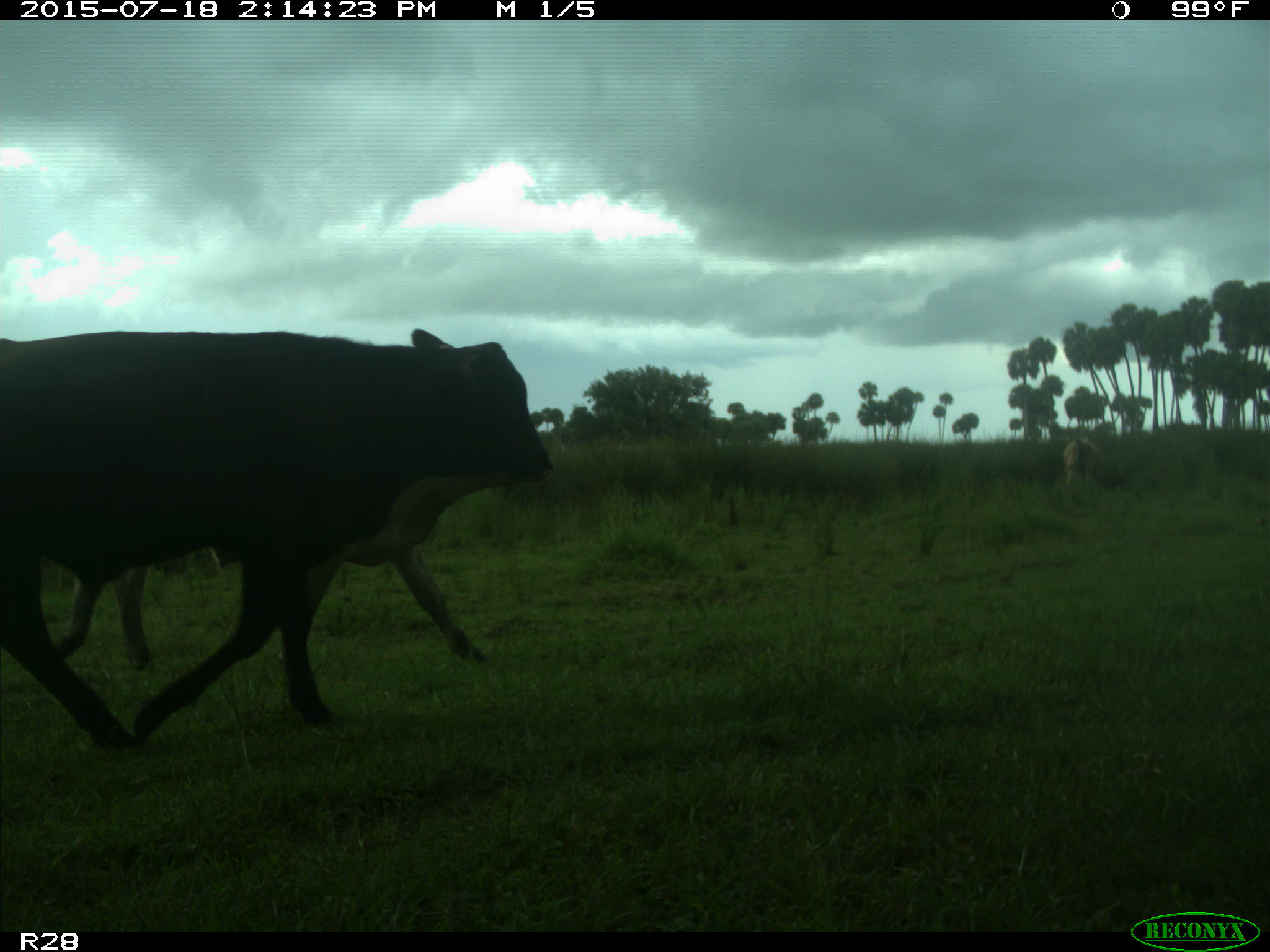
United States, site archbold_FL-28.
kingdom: Animalia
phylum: Chordata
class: Mammalia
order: Artiodactyla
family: Bovidae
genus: Bos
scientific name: Bos taurus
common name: domestic cow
Bos taurus (domestic cow).